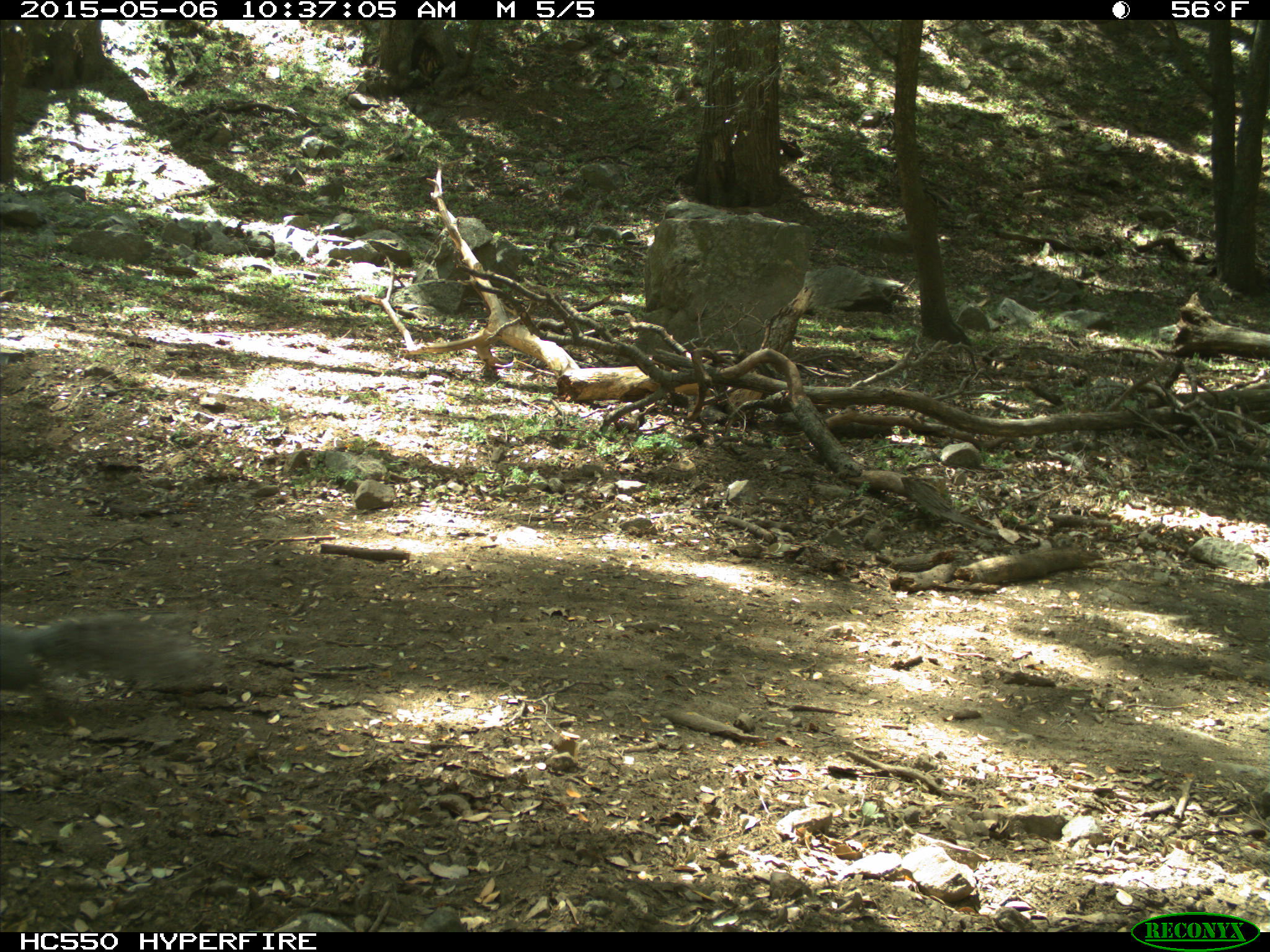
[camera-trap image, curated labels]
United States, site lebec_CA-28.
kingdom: Animalia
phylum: Chordata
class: Mammalia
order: Rodentia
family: Sciuridae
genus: Sciurus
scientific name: Sciurus carolinensis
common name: eastern gray squirrel